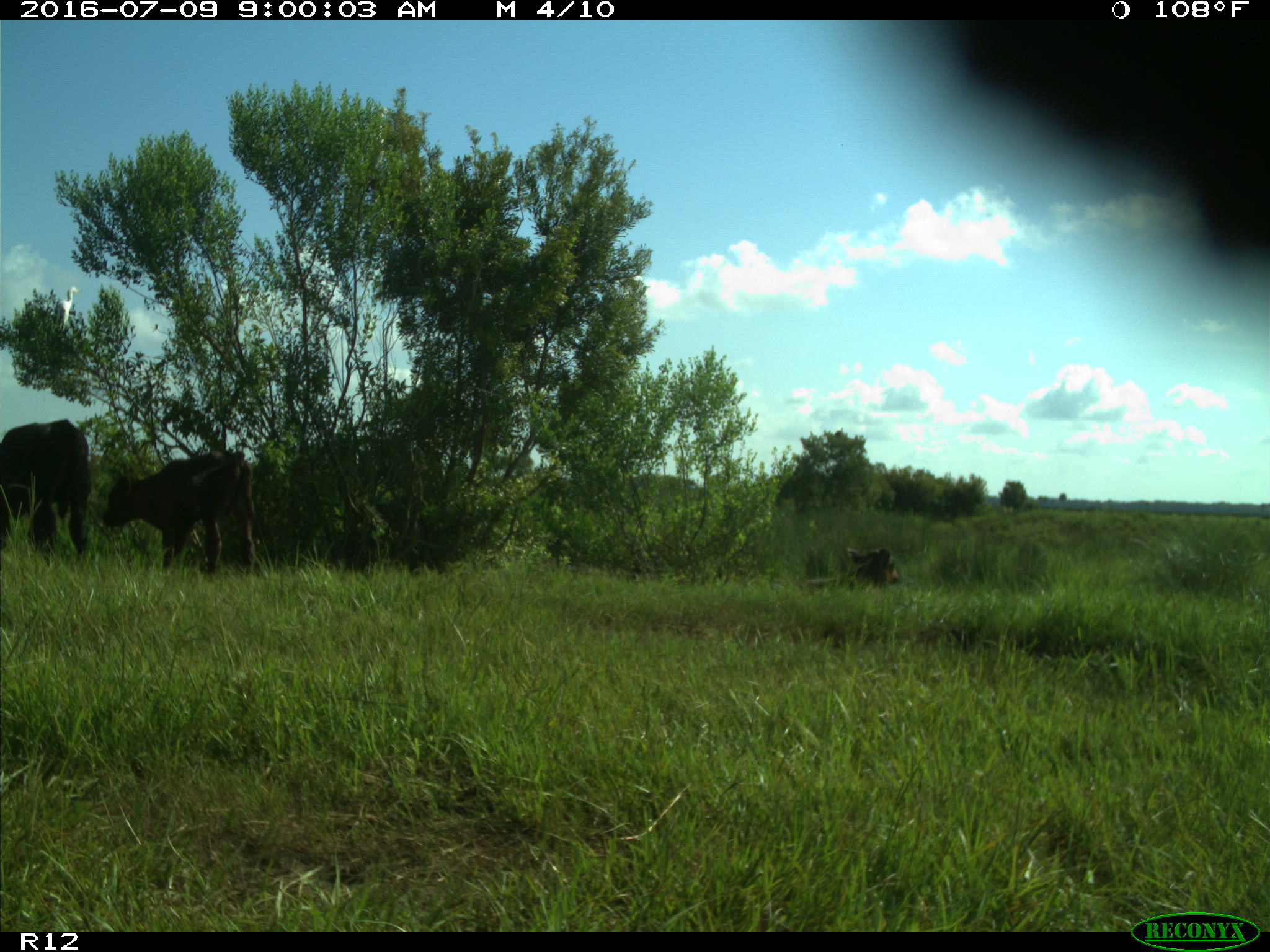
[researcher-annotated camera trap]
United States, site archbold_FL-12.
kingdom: Animalia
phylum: Chordata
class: Mammalia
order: Artiodactyla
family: Bovidae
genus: Bos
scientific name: Bos taurus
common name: domestic cow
Bos taurus (domestic cow).